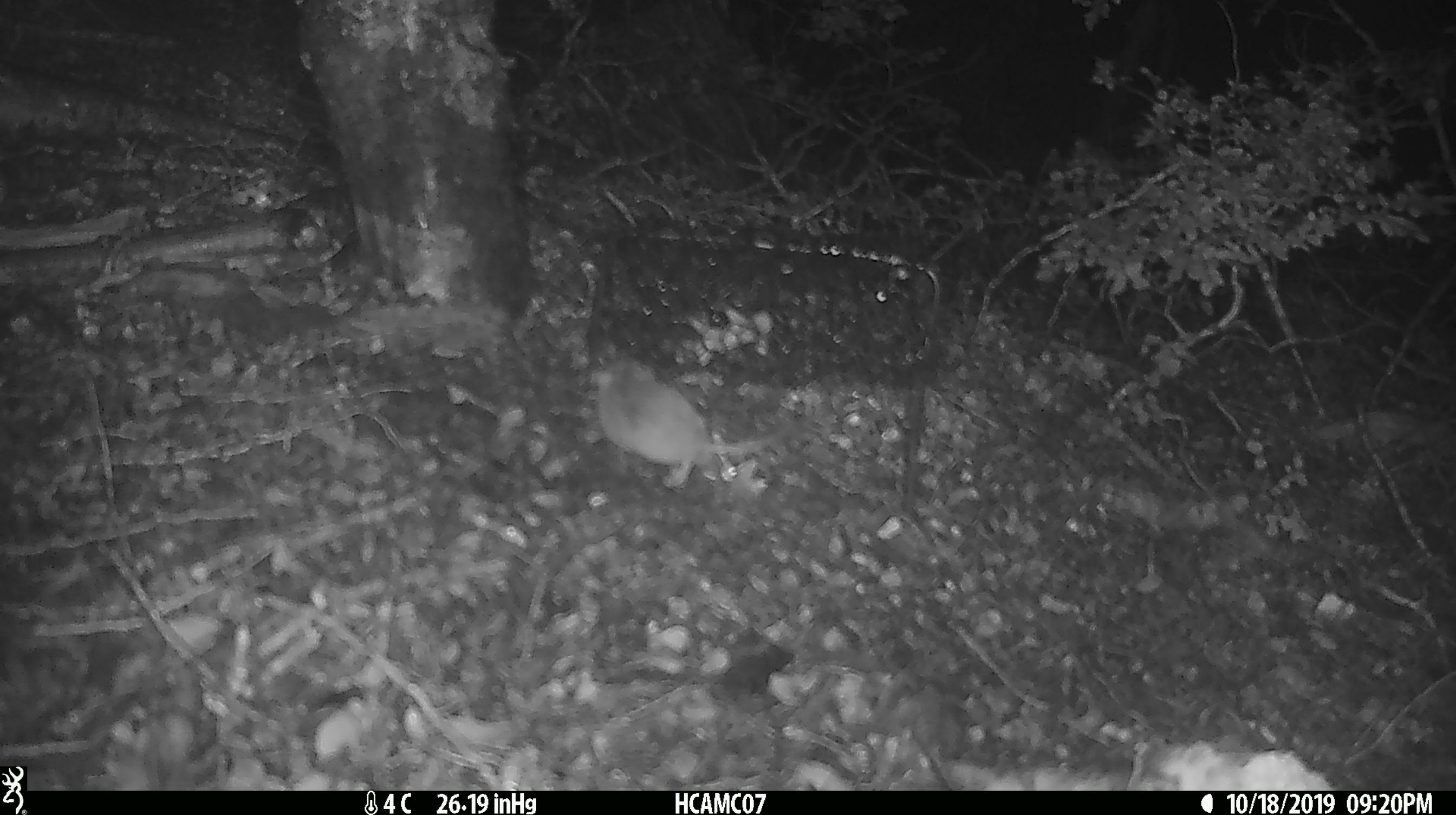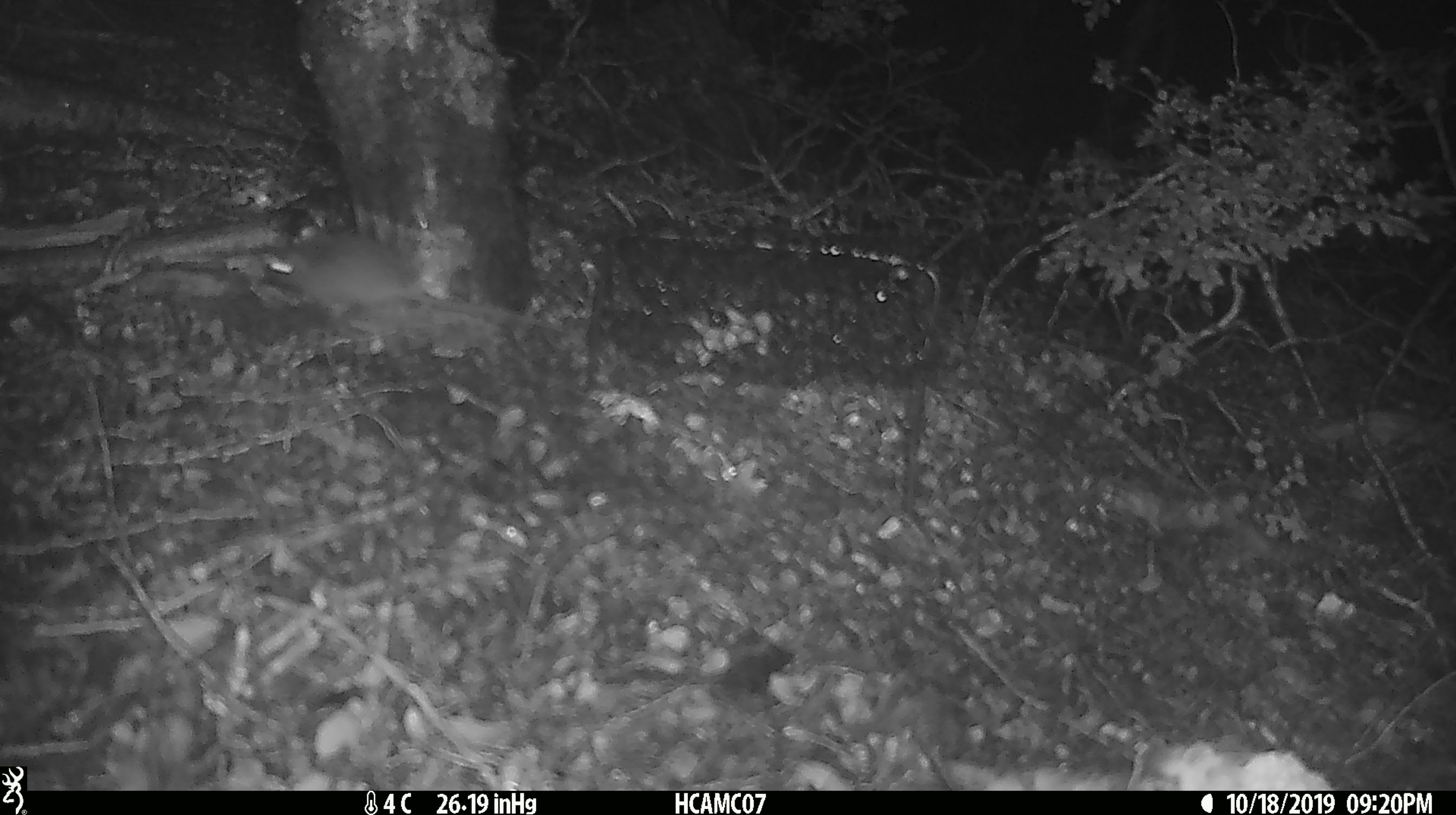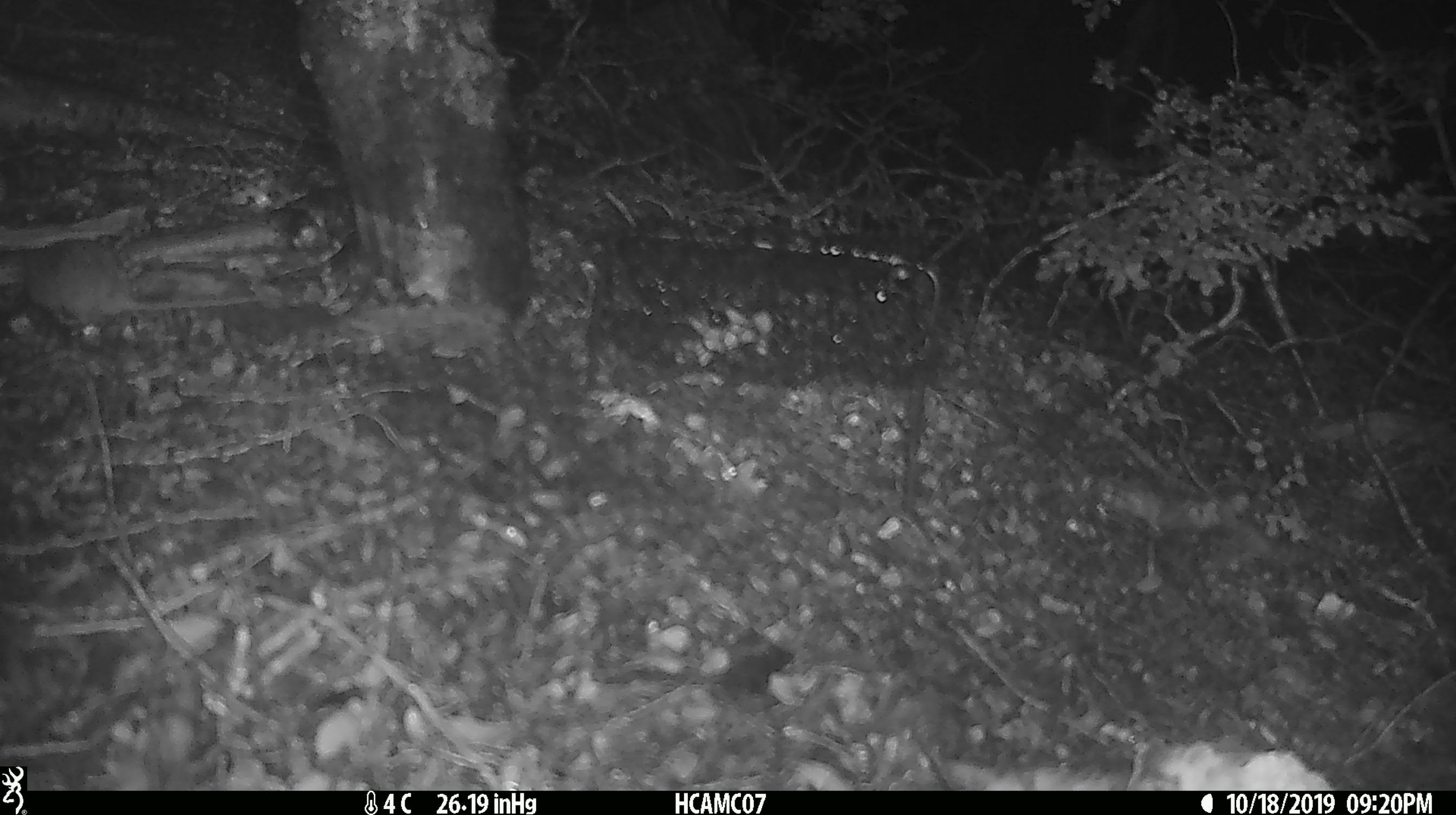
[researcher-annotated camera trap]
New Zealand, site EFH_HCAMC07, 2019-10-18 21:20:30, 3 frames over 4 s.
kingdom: Animalia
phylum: Chordata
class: Mammalia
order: Rodentia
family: Muridae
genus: Mus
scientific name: Mus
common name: mouse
Mouse (Mus).